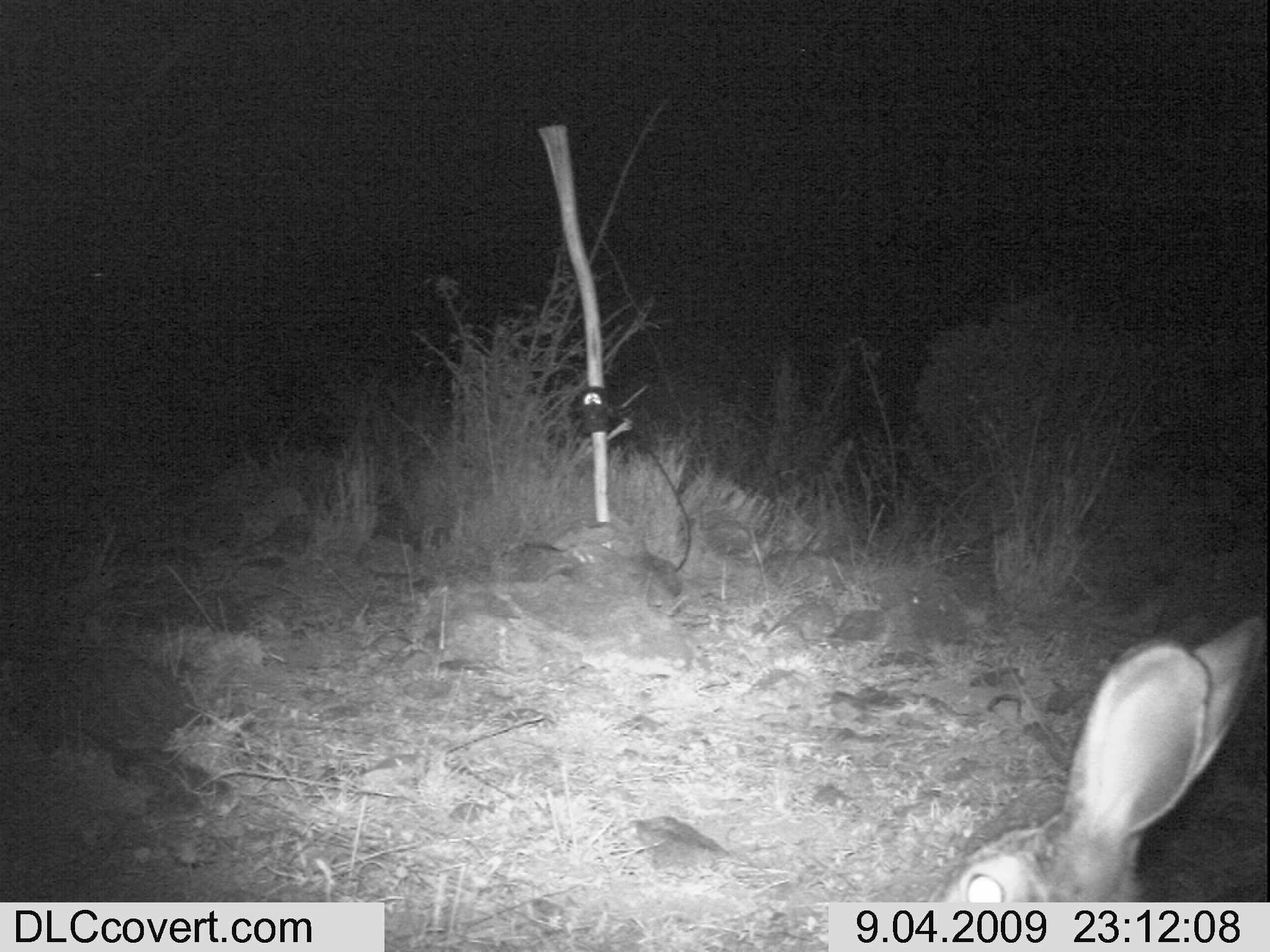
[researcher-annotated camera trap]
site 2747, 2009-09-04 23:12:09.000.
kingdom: Animalia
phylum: Chordata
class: Mammalia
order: Lagomorpha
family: Leporidae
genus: Lepus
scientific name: Lepus saxatilis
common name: scrub hare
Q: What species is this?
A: Lepus saxatilis (scrub hare).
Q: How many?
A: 1.